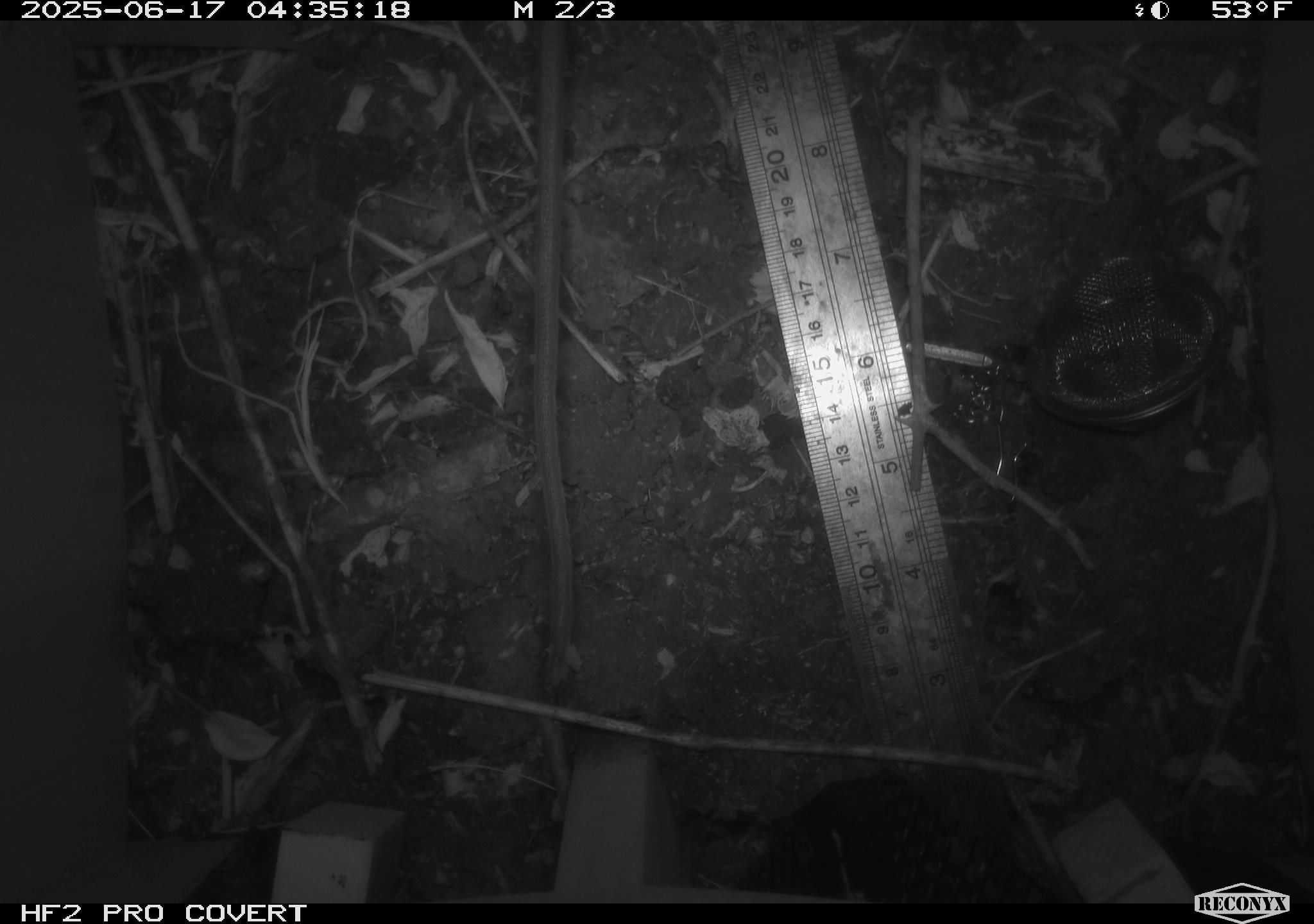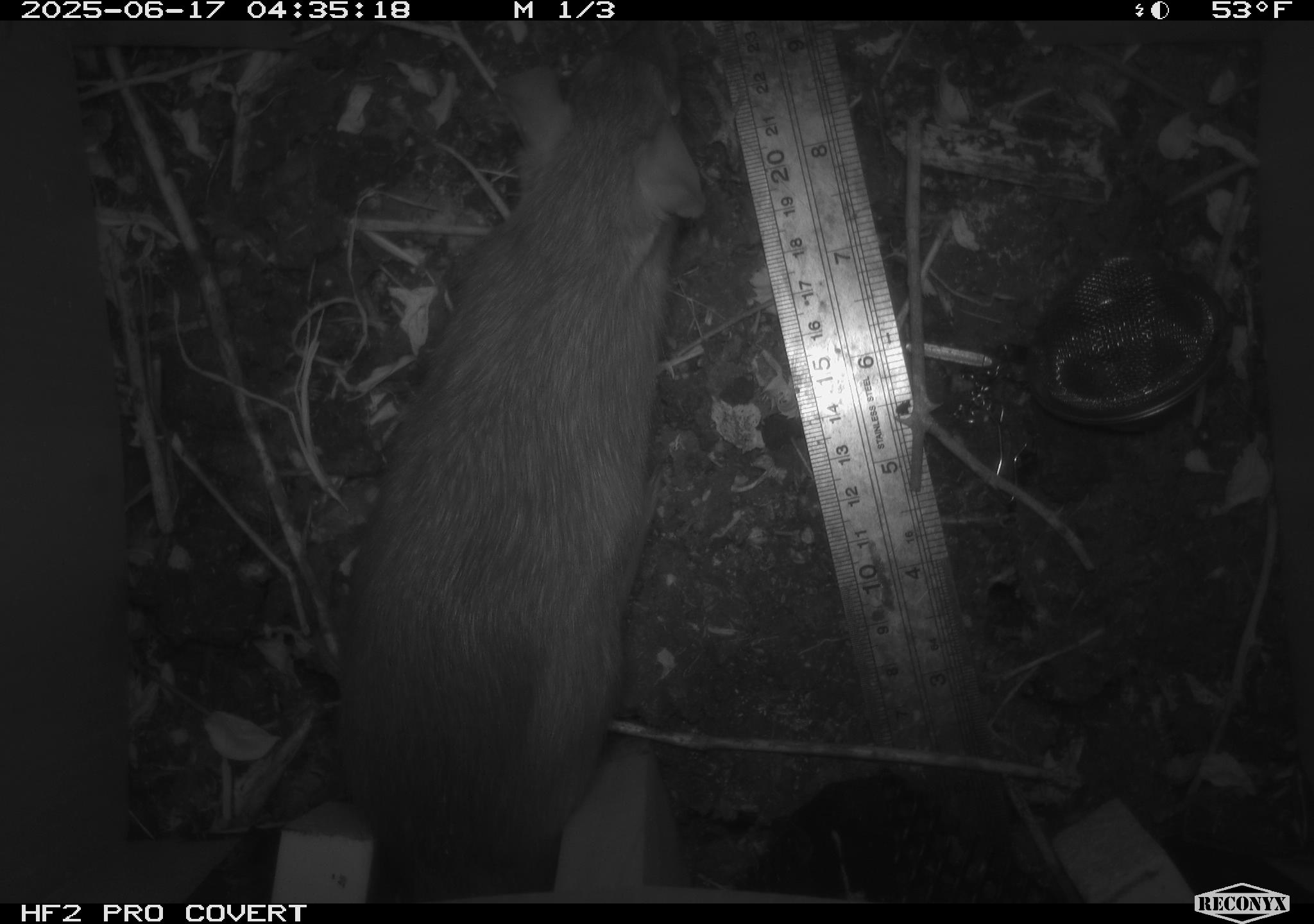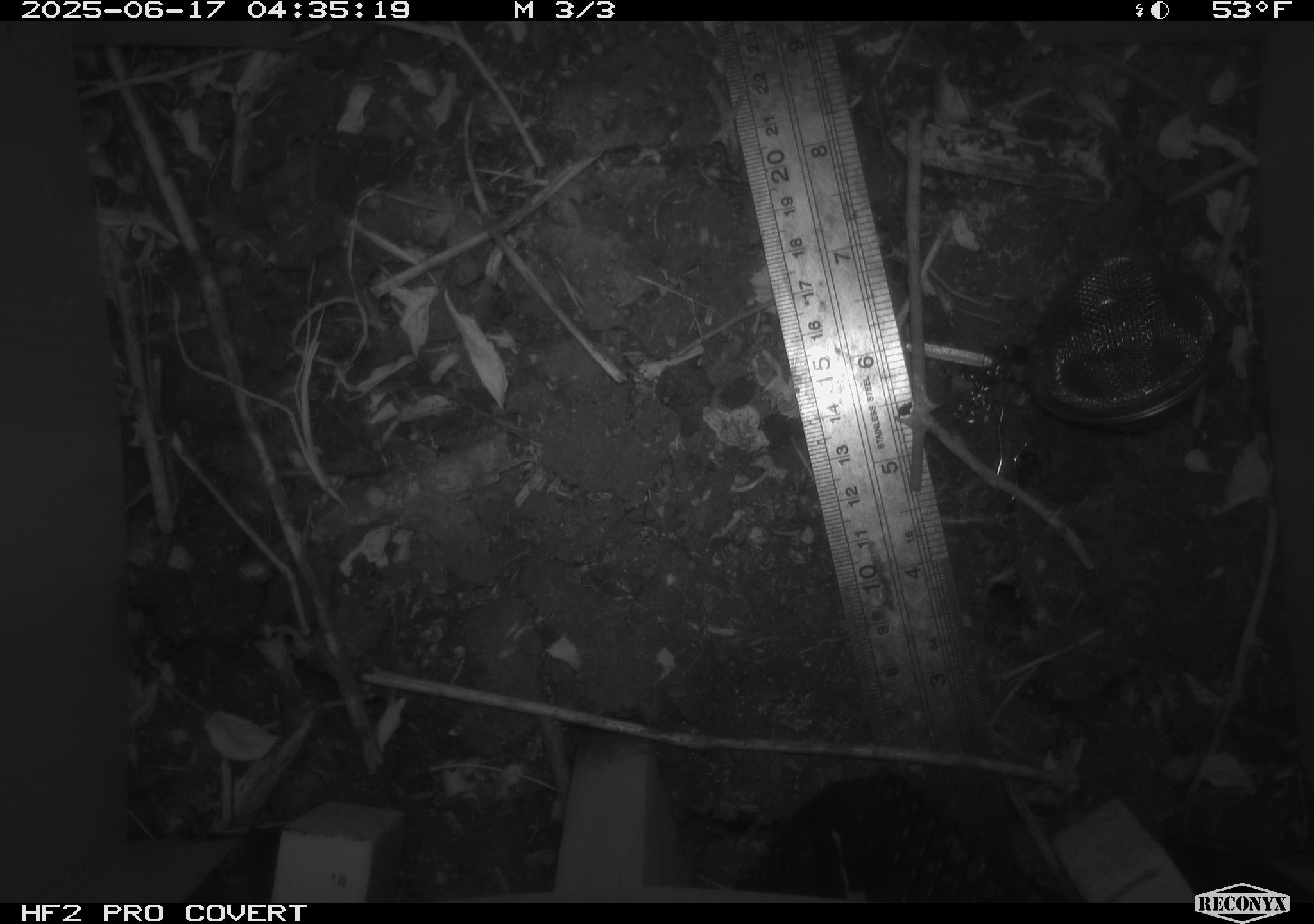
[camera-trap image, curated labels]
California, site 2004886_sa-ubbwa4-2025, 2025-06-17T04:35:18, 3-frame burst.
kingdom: Animalia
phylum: Chordata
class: Mammalia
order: Rodentia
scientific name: Rodentia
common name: rodent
Rodent (Rodentia).